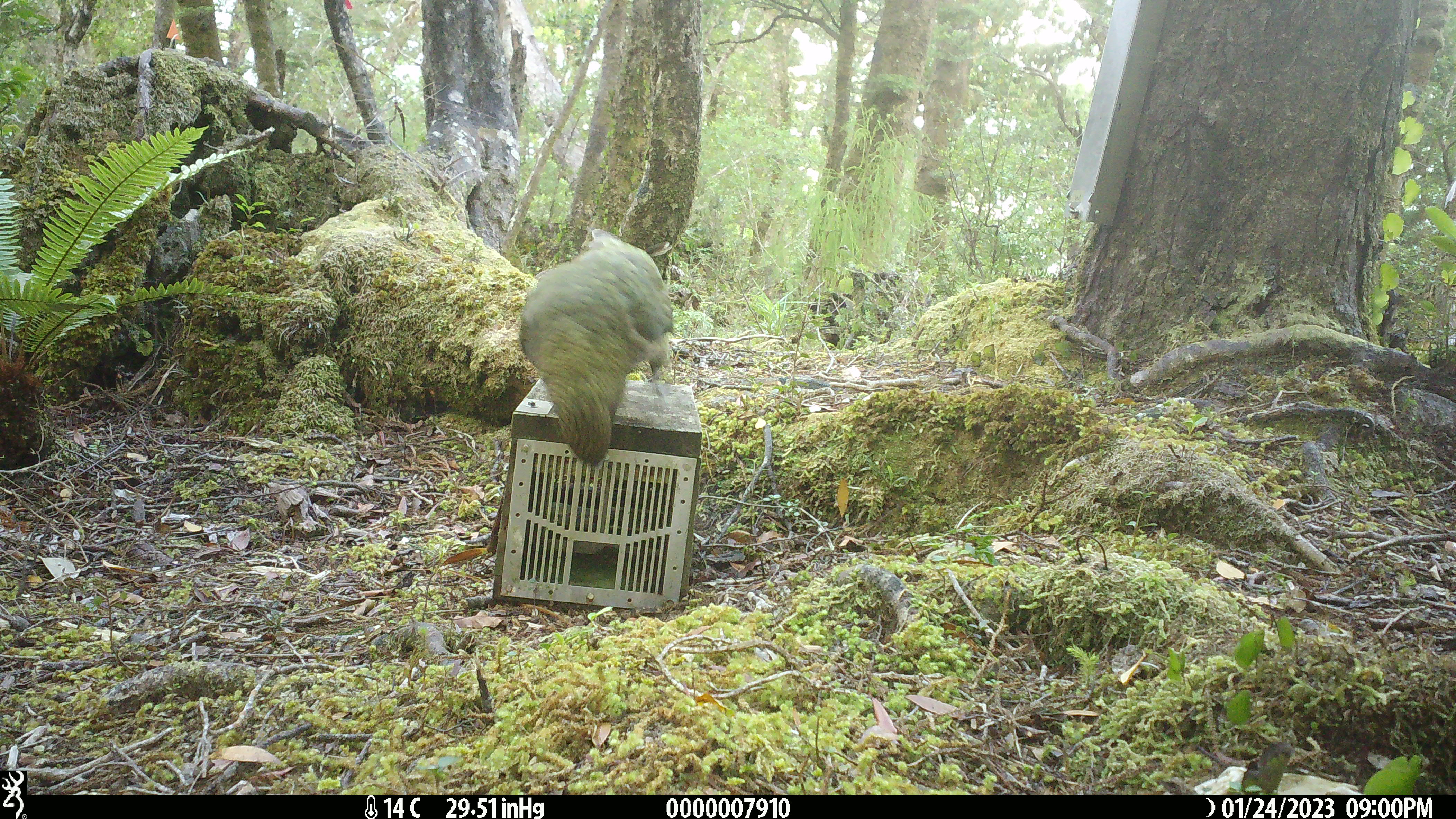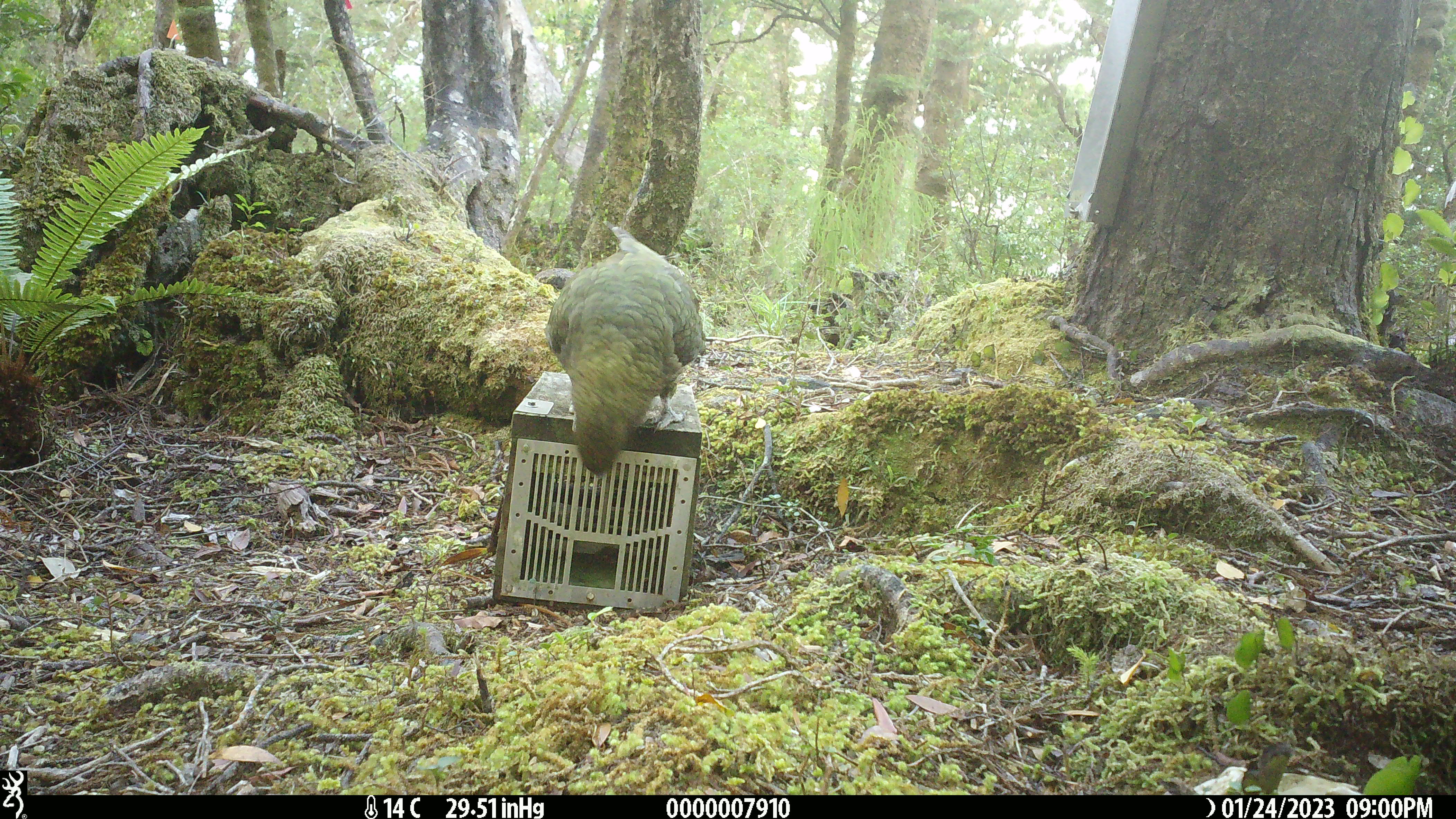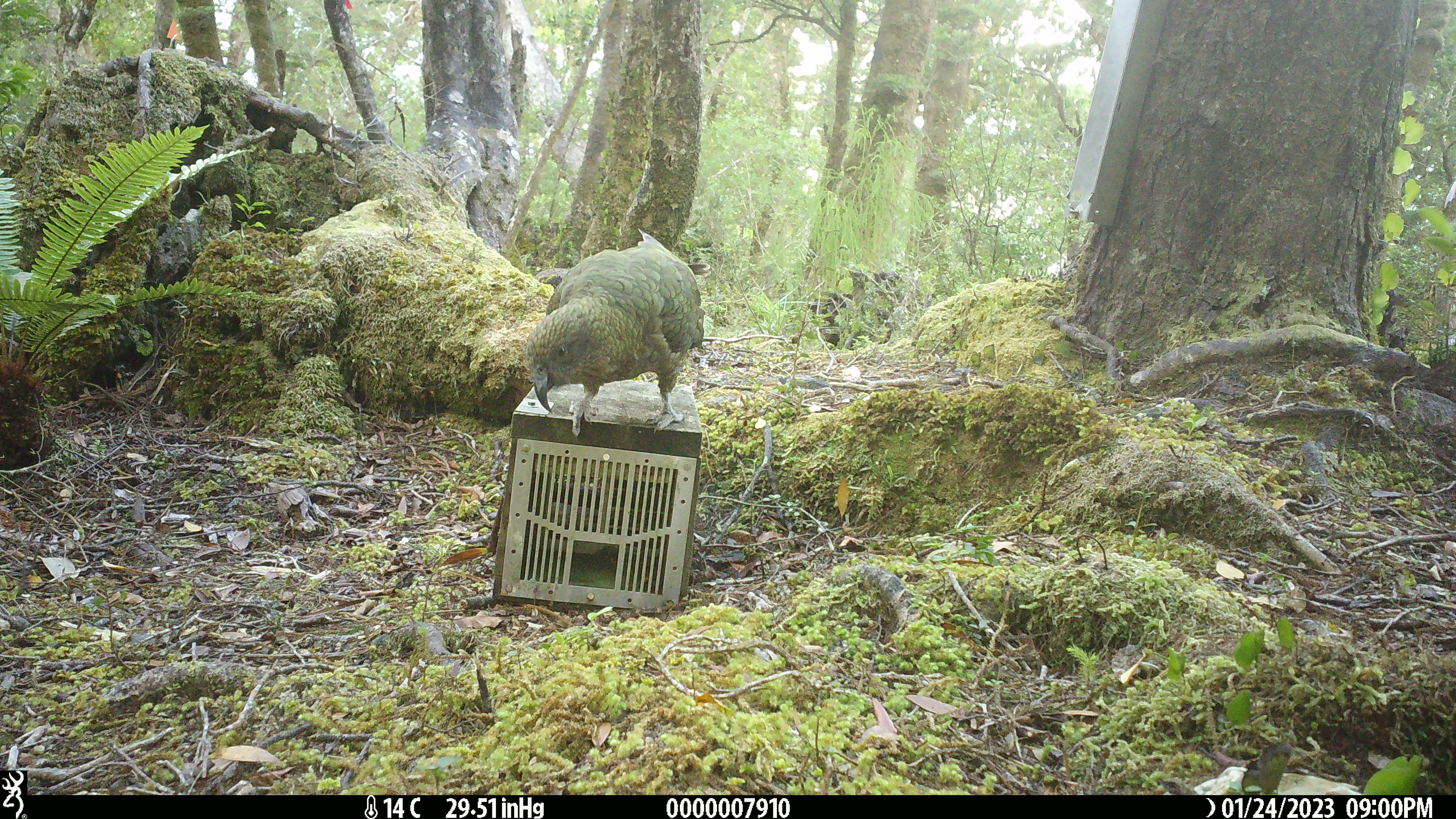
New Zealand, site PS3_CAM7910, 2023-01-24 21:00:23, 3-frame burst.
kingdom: Animalia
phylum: Chordata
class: Aves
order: Psittaciformes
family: Strigopidae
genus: Nestor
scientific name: Nestor notabilis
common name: kea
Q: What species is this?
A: Kea (Nestor notabilis).